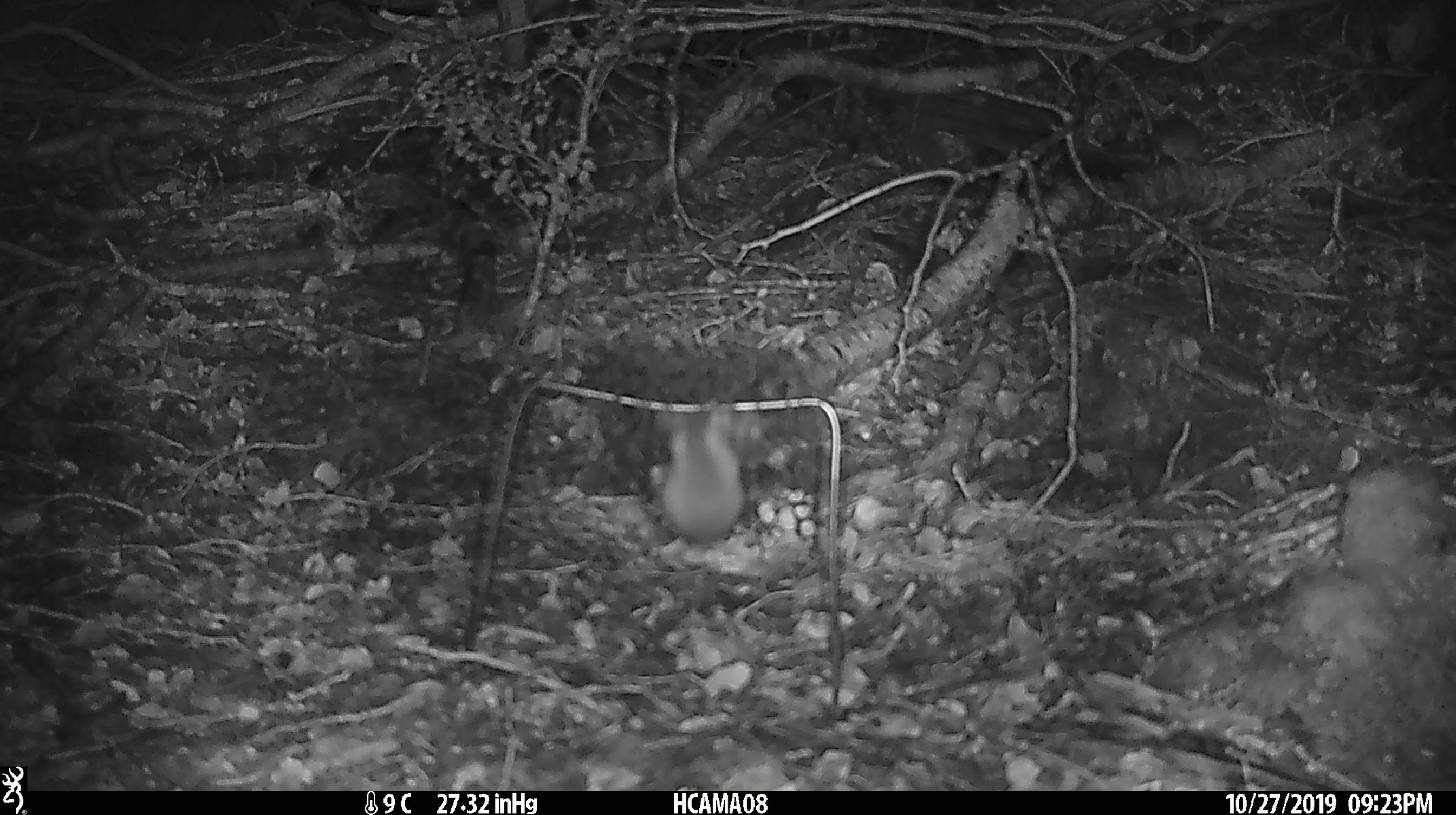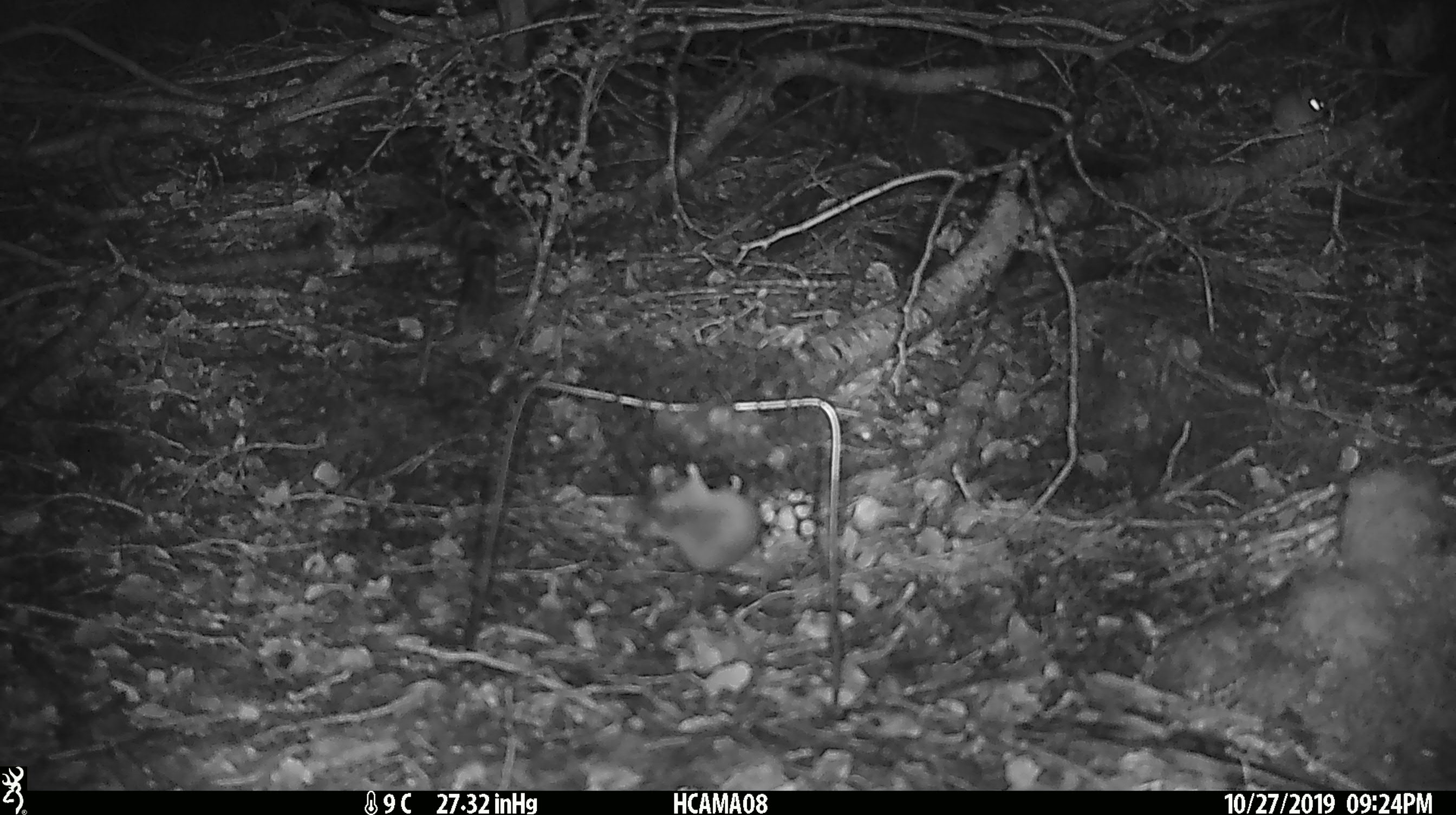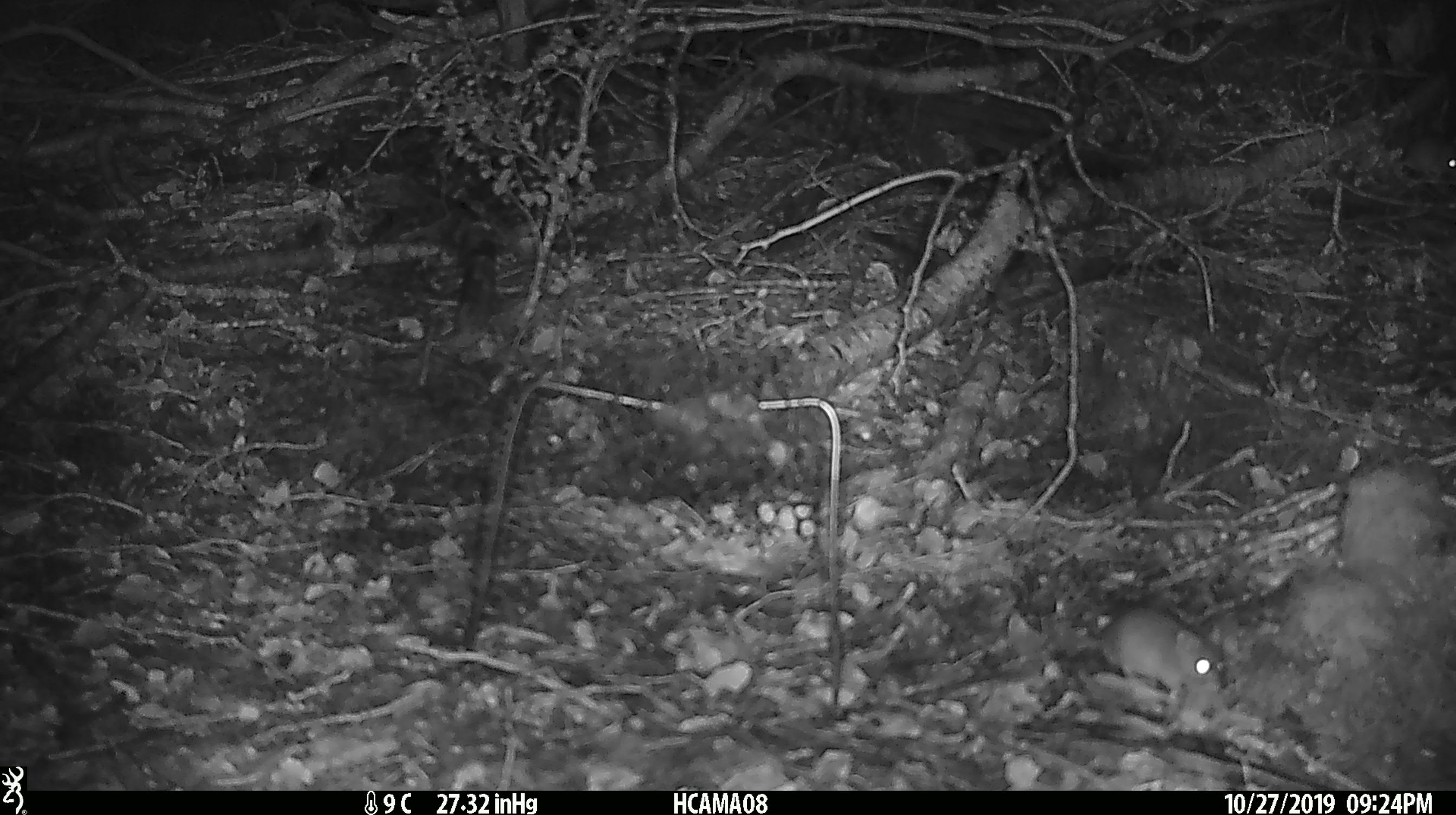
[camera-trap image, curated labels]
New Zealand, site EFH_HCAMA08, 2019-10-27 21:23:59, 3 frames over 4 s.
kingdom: Animalia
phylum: Chordata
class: Mammalia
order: Rodentia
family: Muridae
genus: Mus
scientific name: Mus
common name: mouse